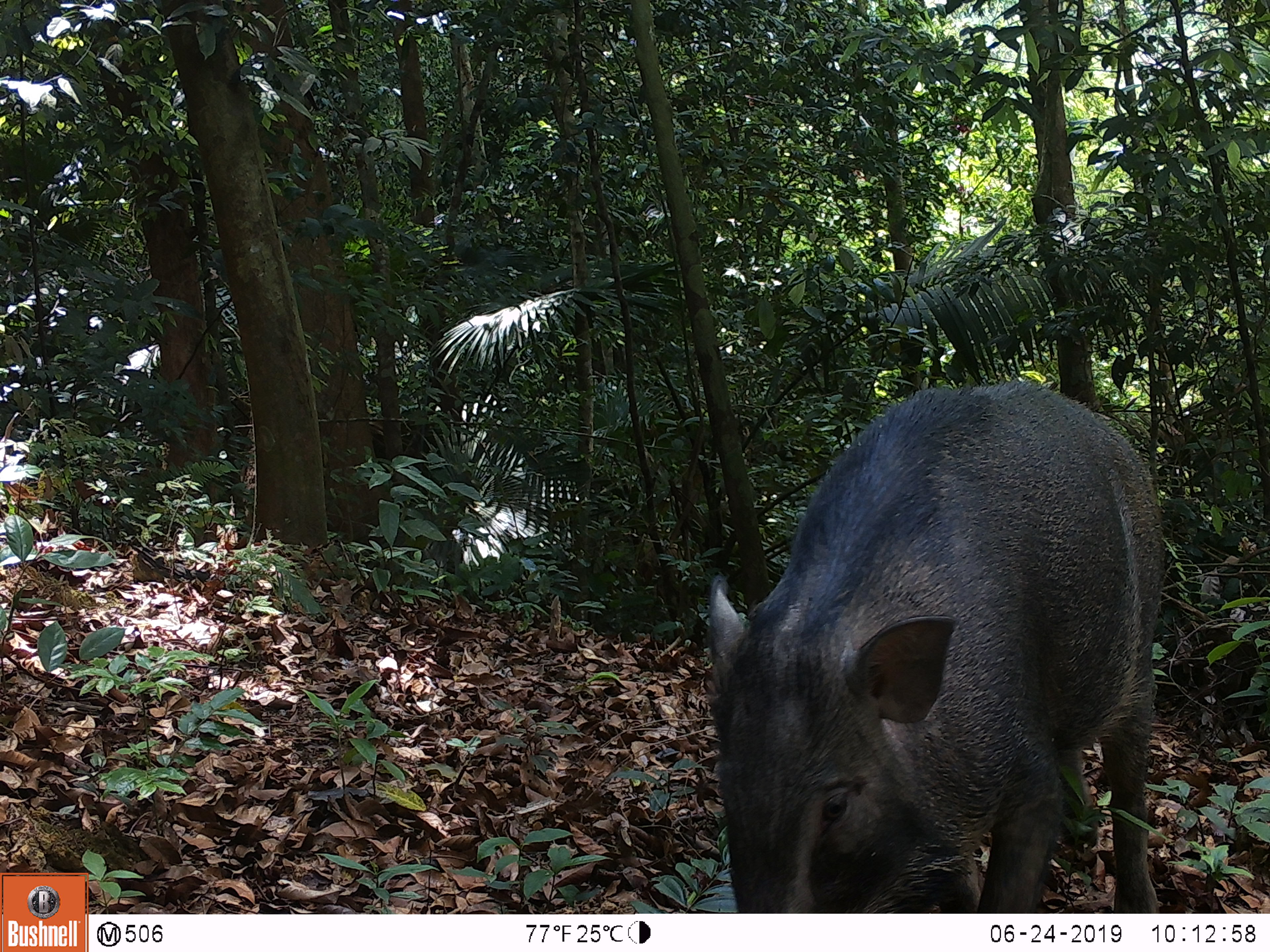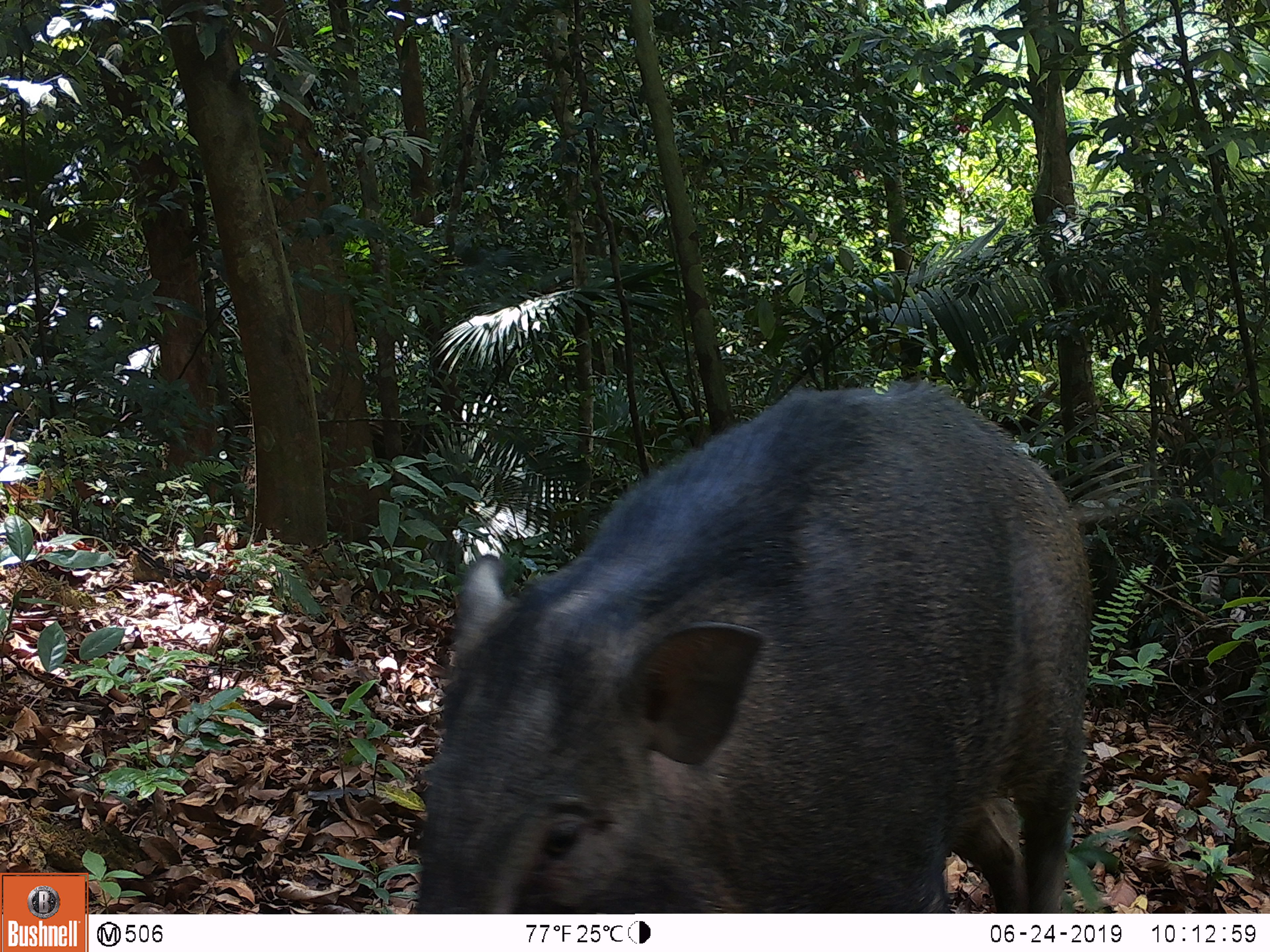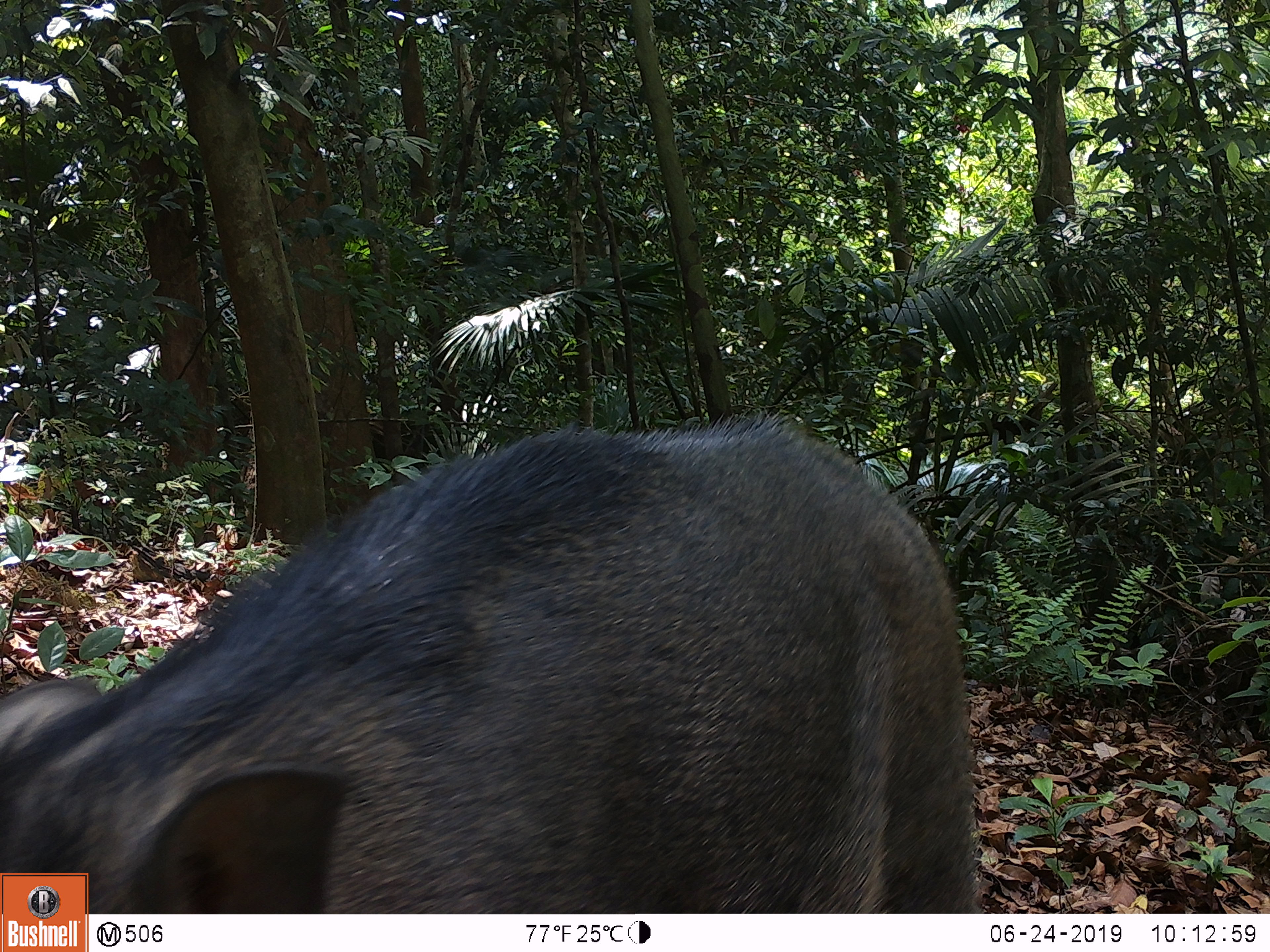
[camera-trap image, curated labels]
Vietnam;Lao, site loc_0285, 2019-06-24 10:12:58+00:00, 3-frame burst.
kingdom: Animalia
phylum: Chordata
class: Mammalia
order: Artiodactyla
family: Suidae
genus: Sus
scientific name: Sus scrofa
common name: eurasian wild pig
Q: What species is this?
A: Eurasian wild pig (Sus scrofa).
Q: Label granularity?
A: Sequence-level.